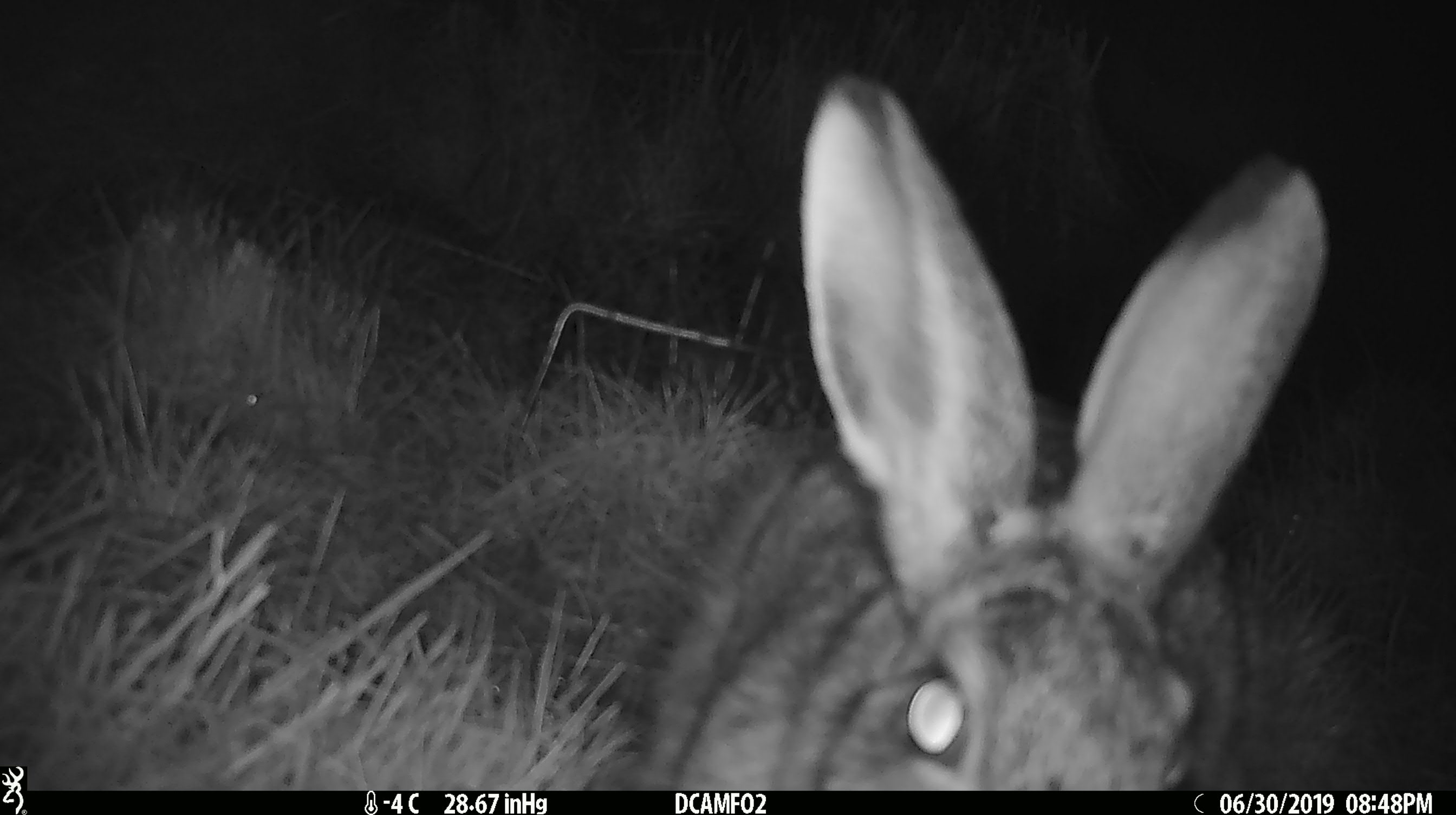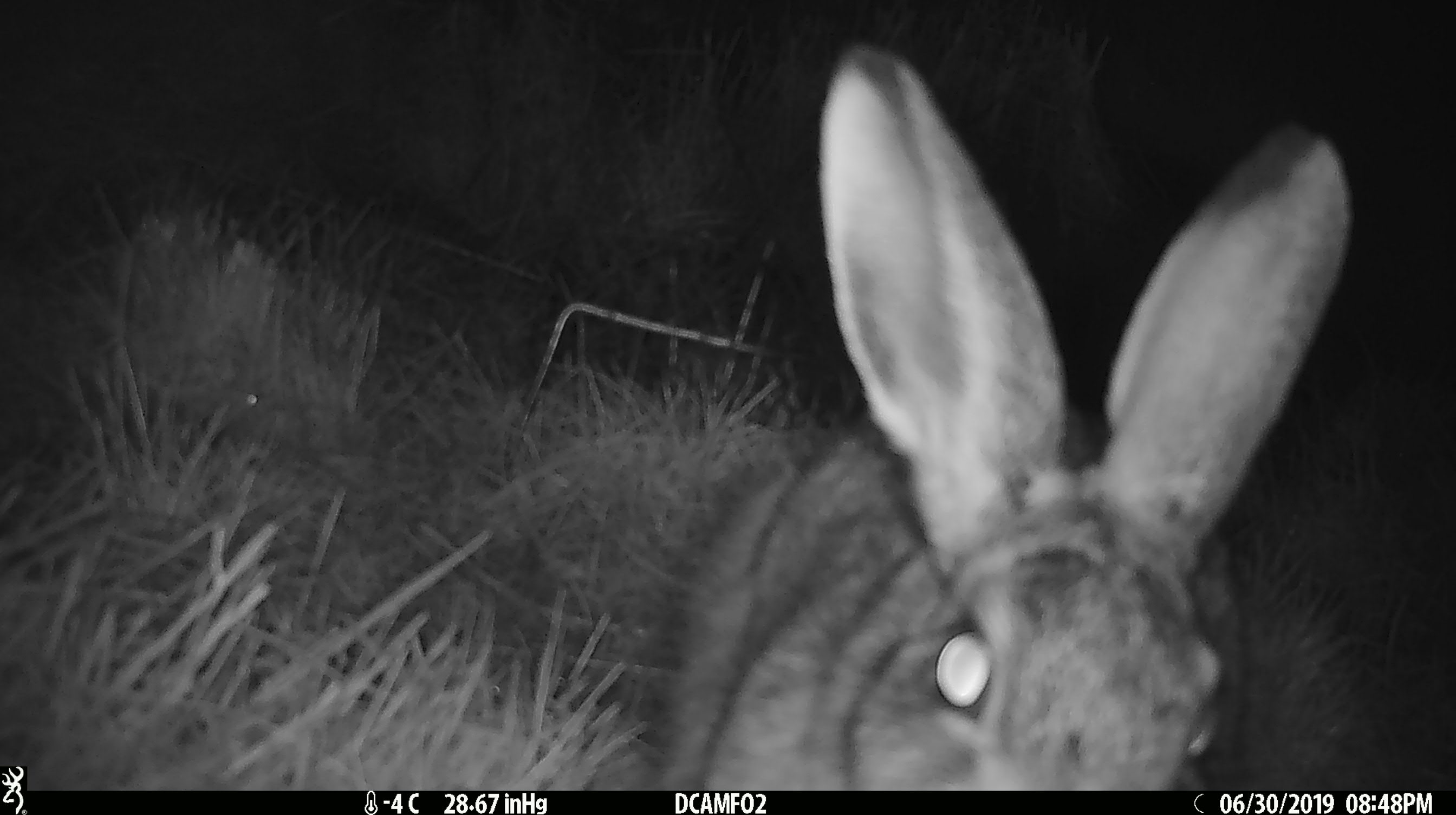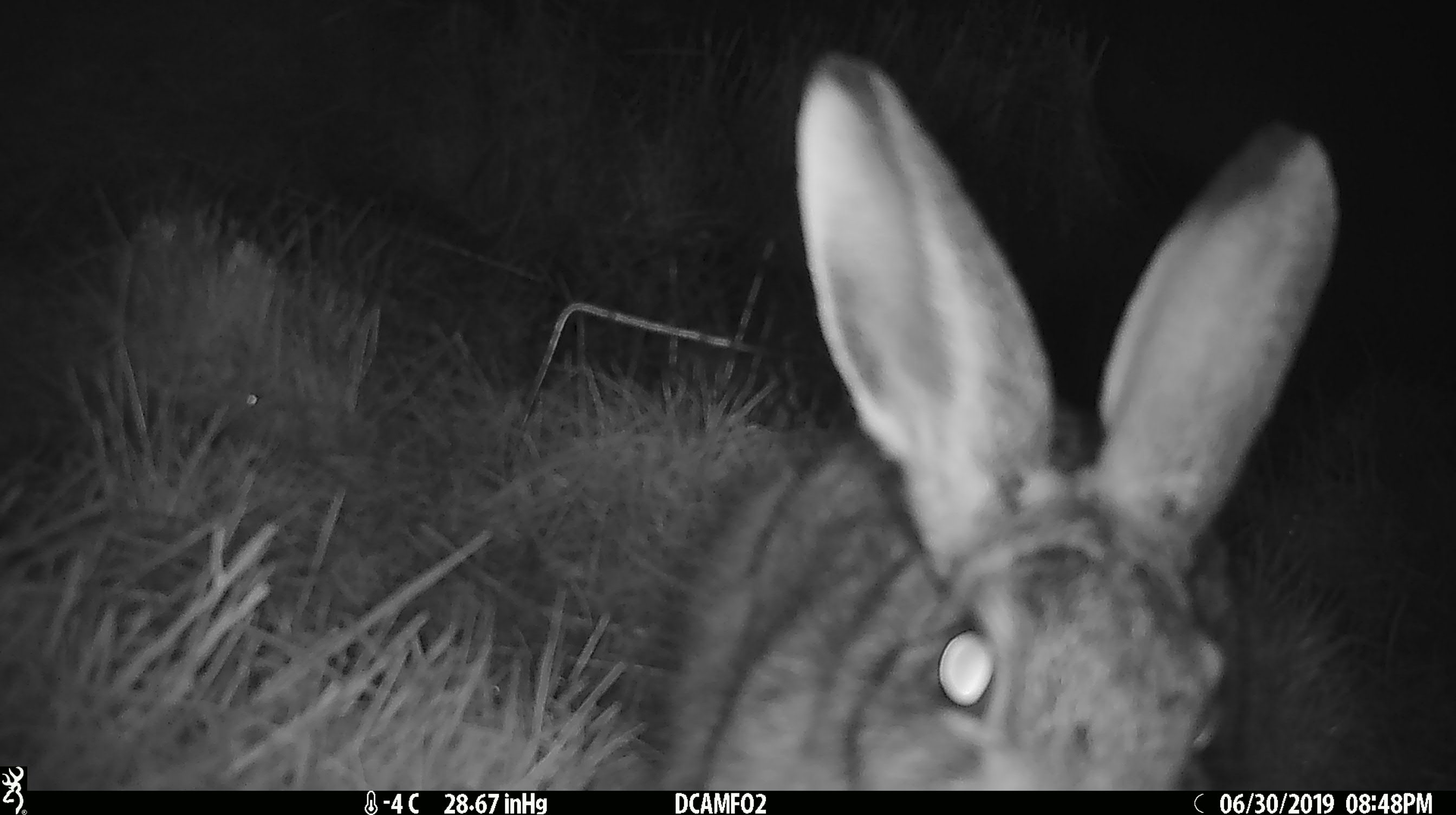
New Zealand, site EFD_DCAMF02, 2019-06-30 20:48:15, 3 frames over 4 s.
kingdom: Animalia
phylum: Chordata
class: Mammalia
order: Lagomorpha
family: Leporidae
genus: Lepus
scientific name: Lepus europaeus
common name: brown hare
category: hare